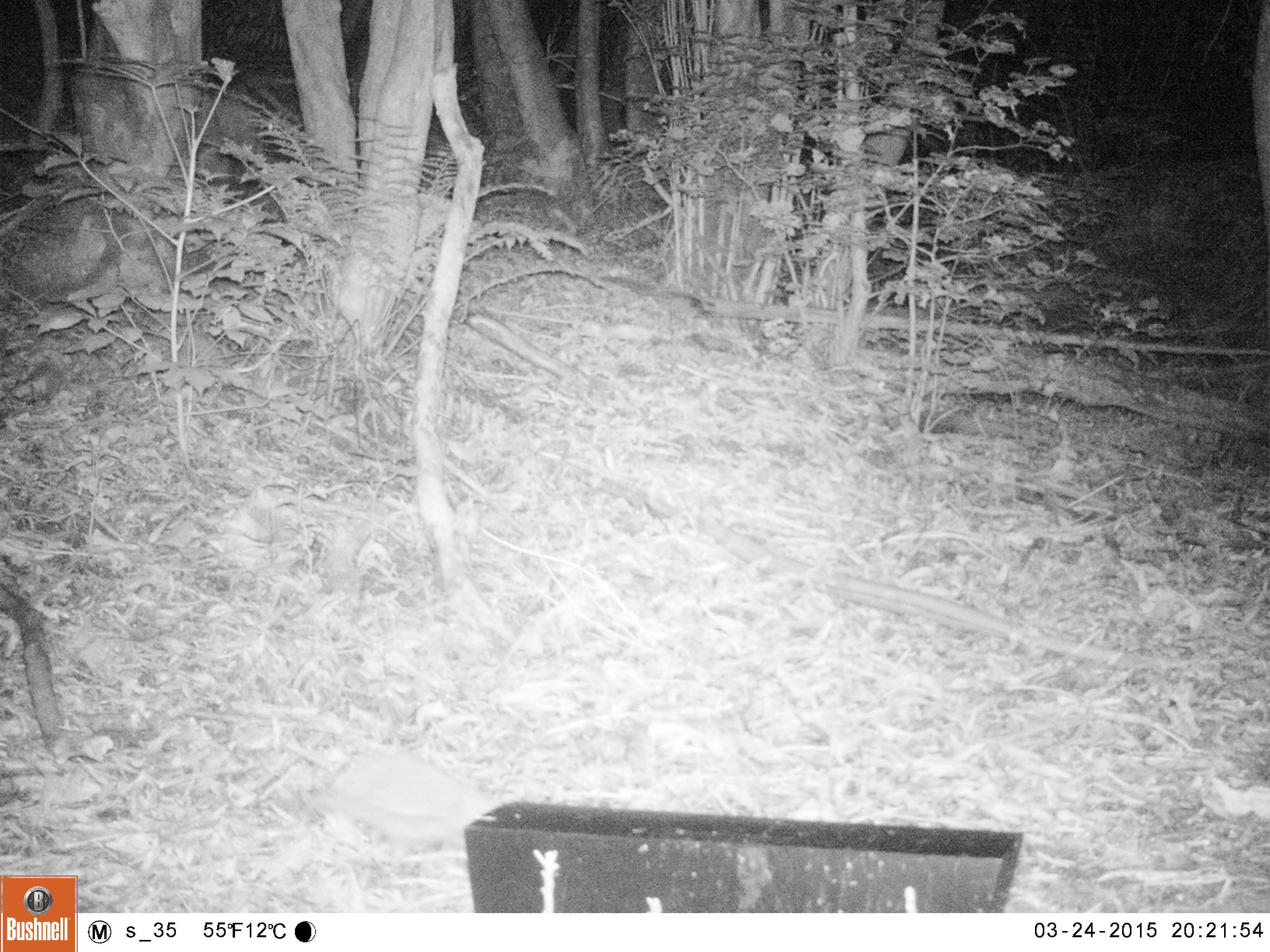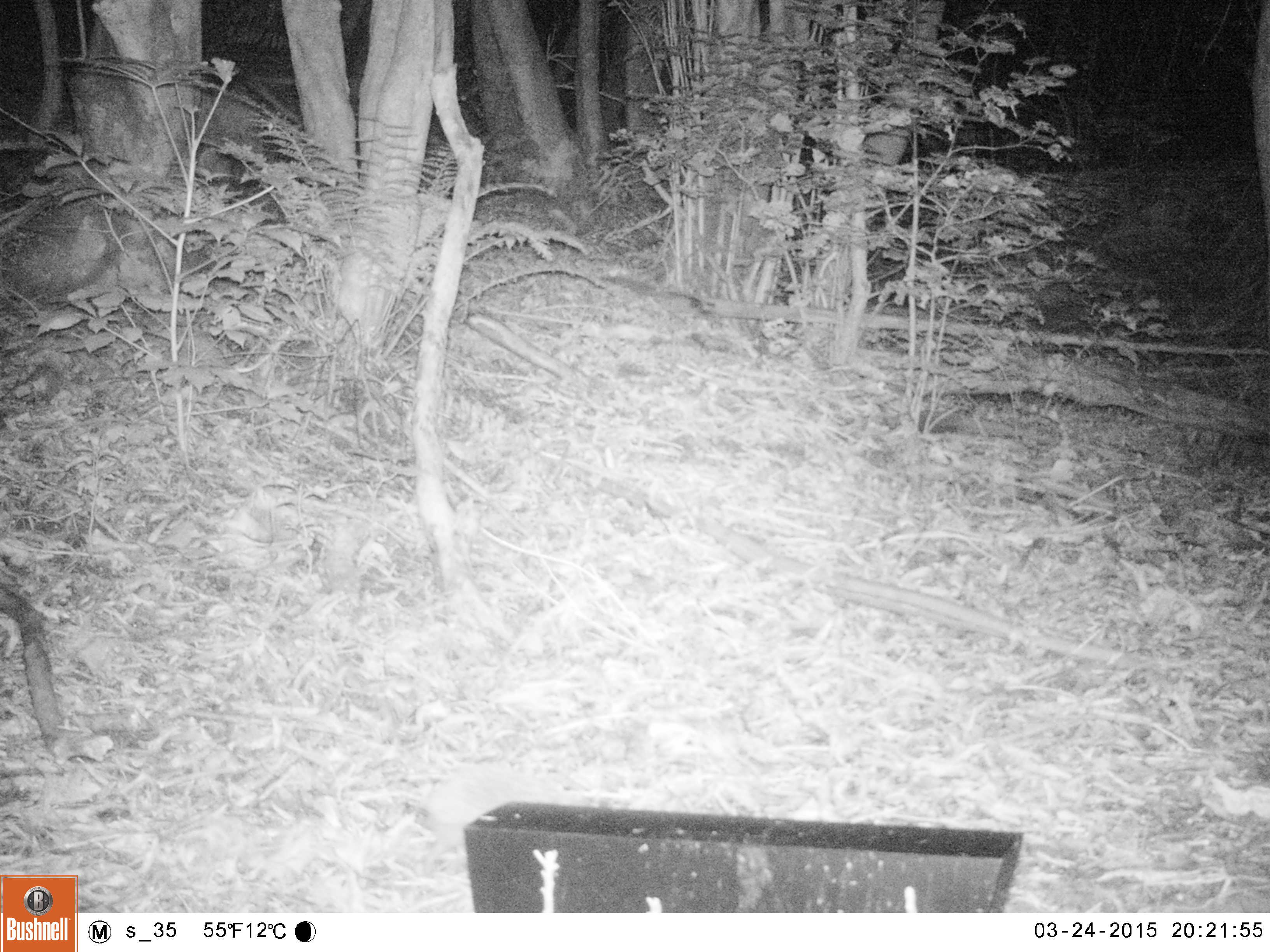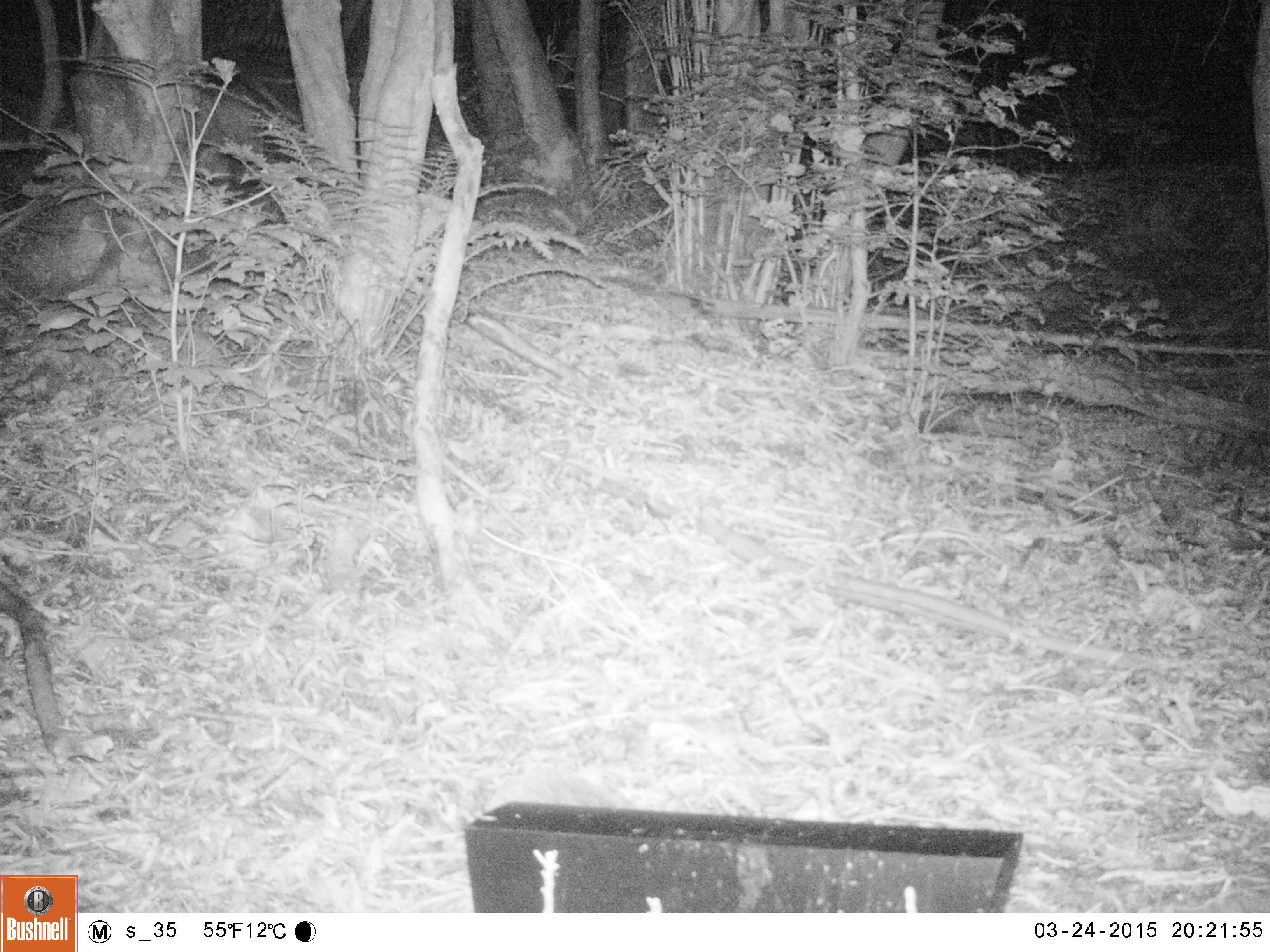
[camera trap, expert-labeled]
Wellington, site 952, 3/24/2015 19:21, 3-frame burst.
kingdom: Animalia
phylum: Chordata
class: Mammalia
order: Eulipotyphla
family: Erinaceidae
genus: Erinaceus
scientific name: Erinaceus europaeus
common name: hedgehog